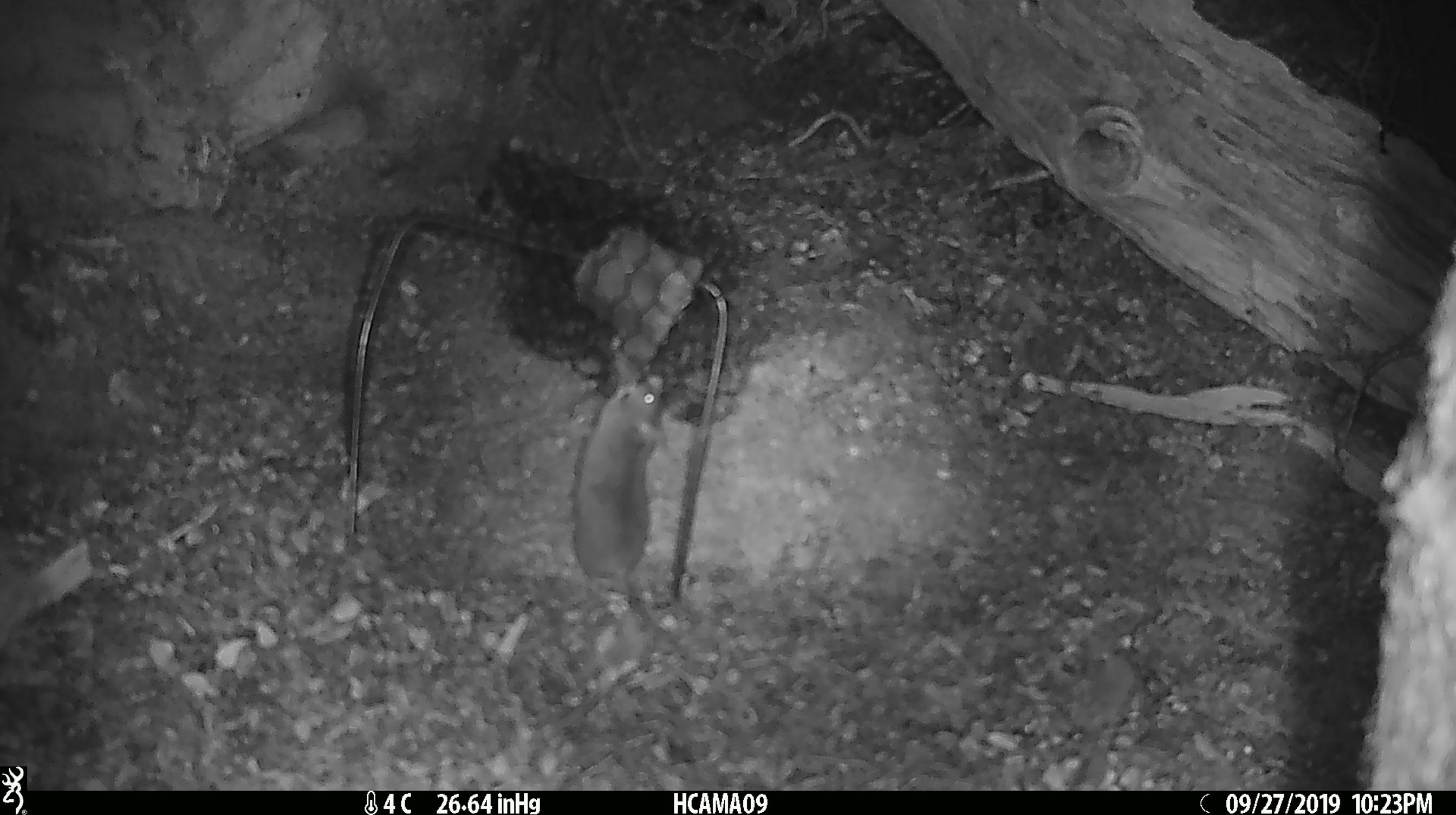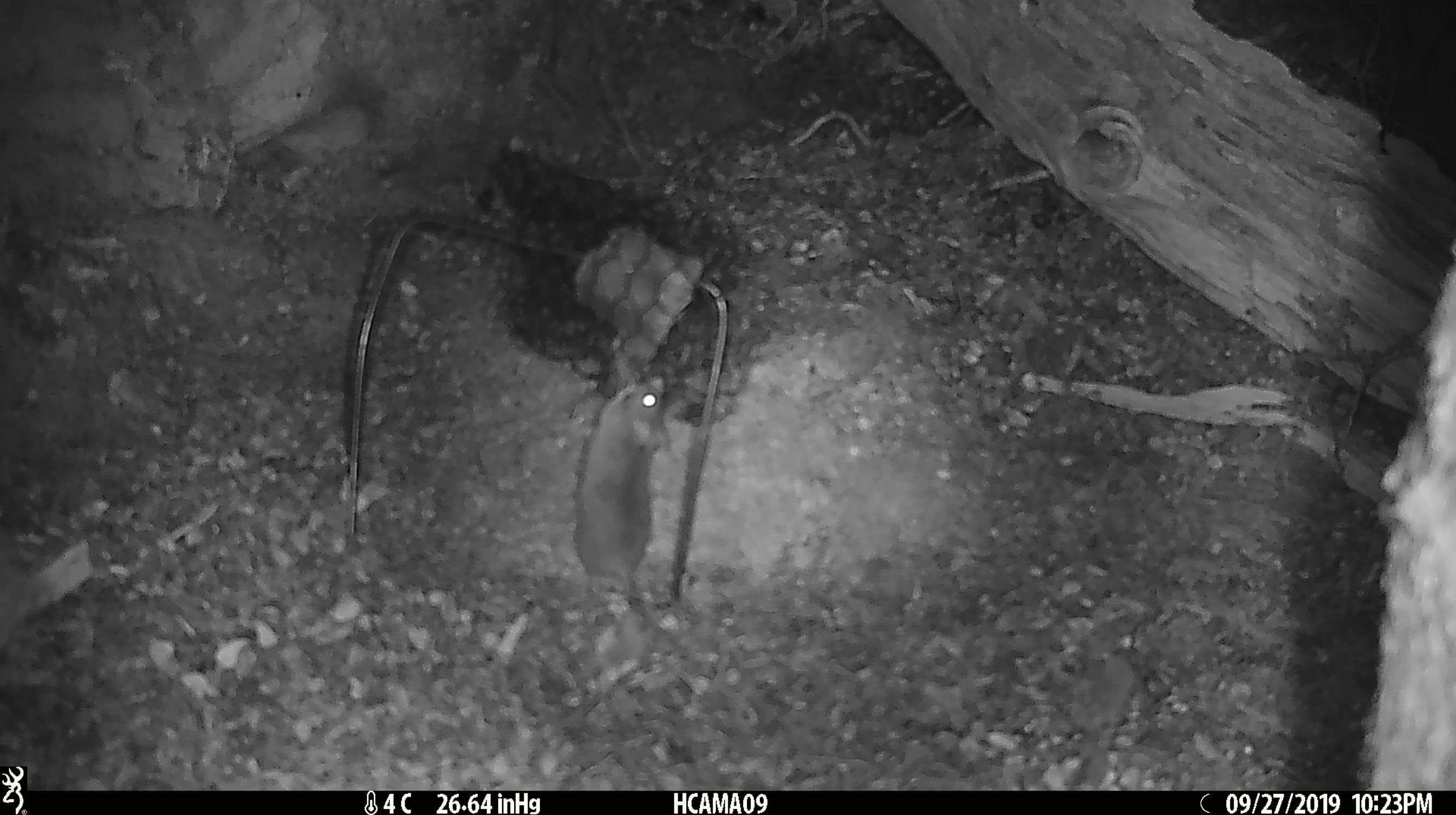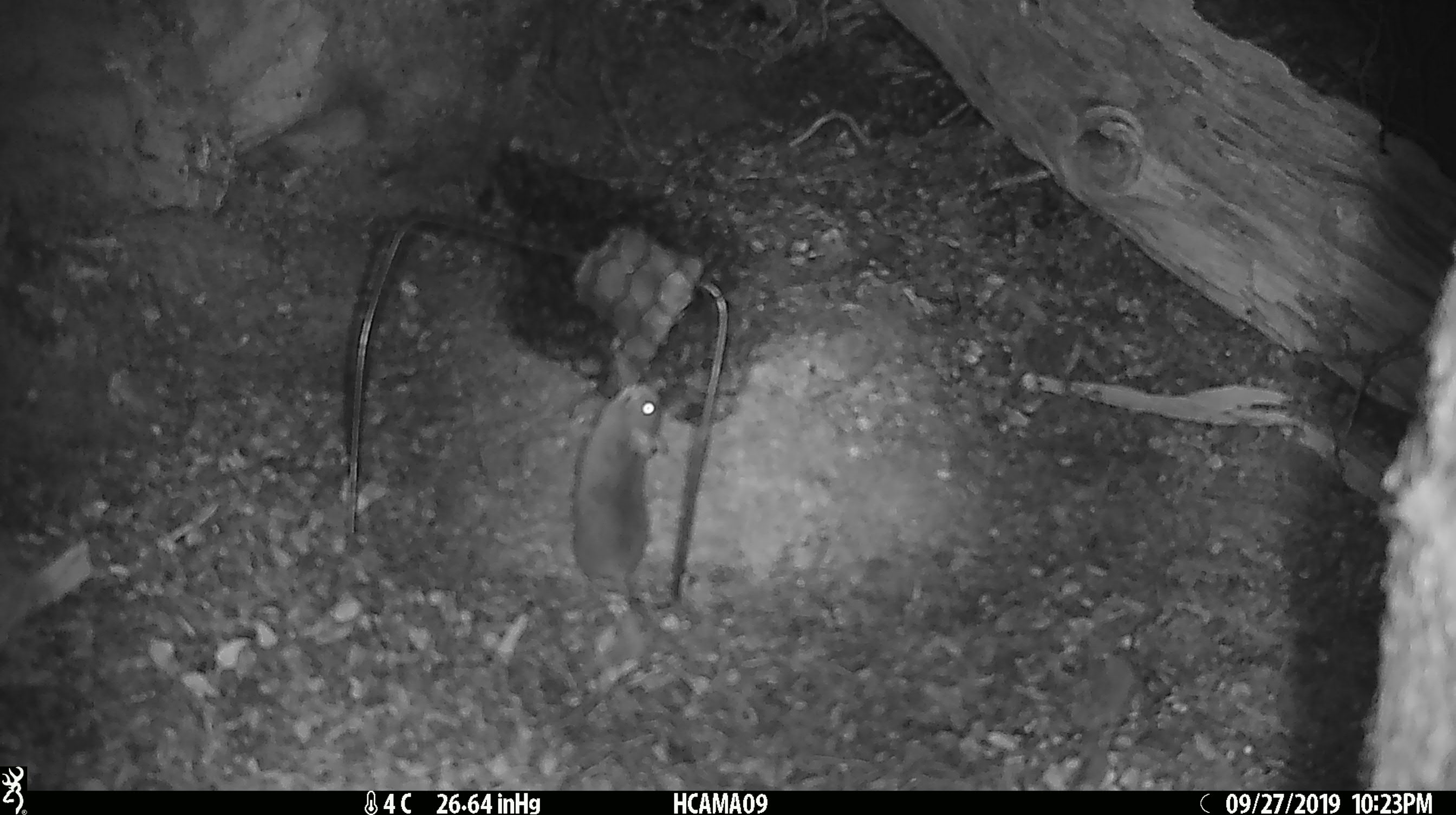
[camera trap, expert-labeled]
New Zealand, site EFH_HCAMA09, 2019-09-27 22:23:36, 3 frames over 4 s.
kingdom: Animalia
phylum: Chordata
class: Mammalia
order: Rodentia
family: Muridae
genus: Mus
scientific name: Mus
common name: mouse